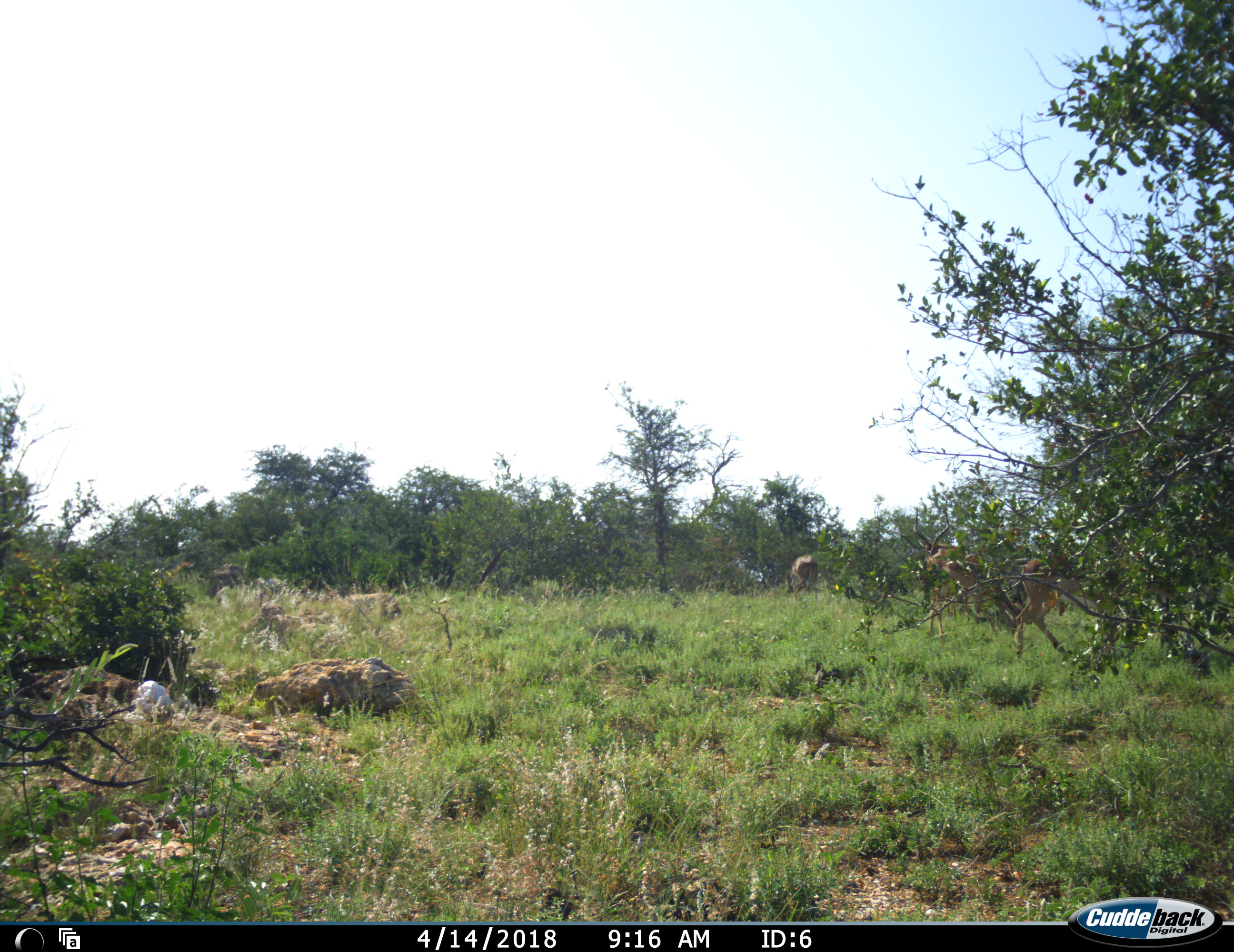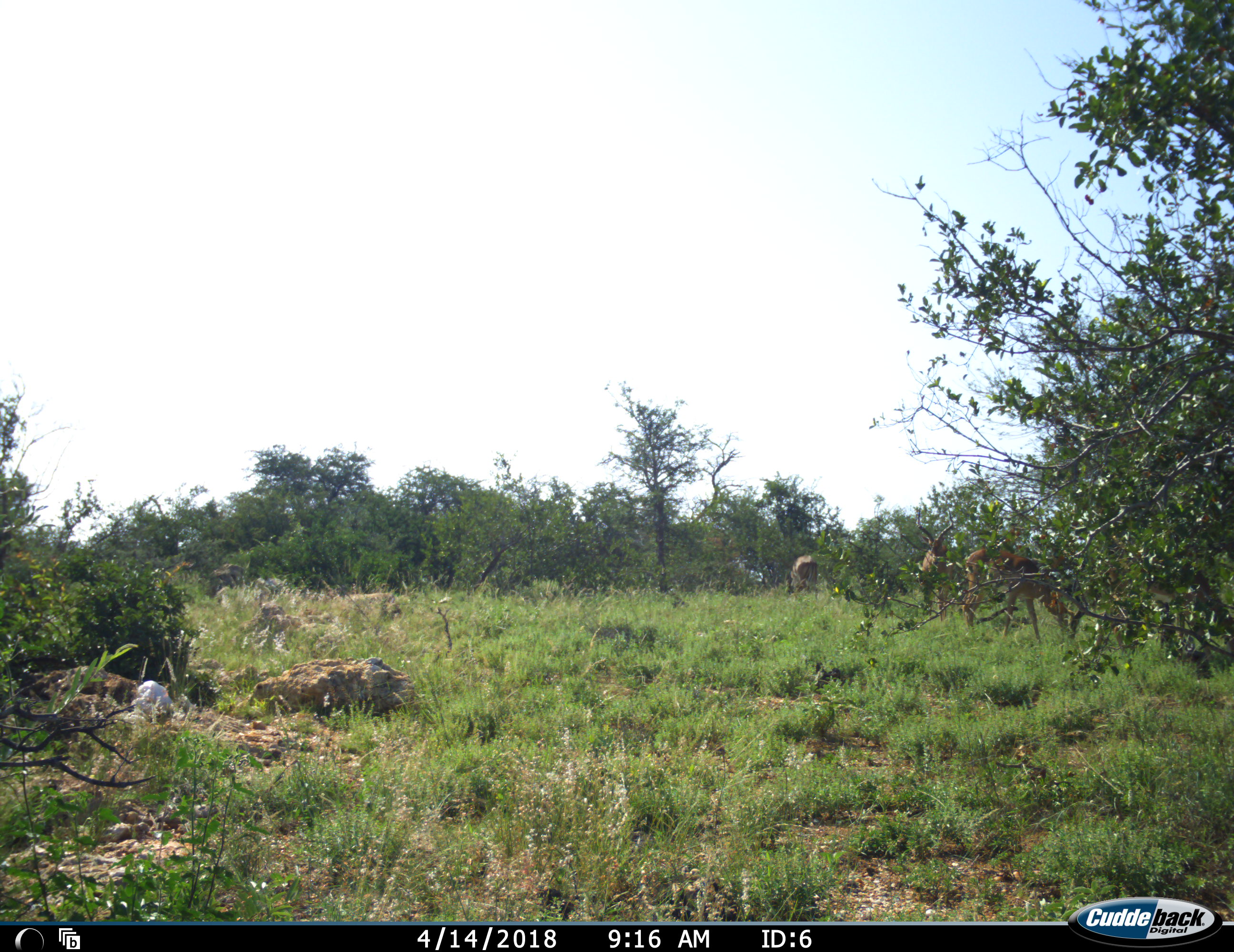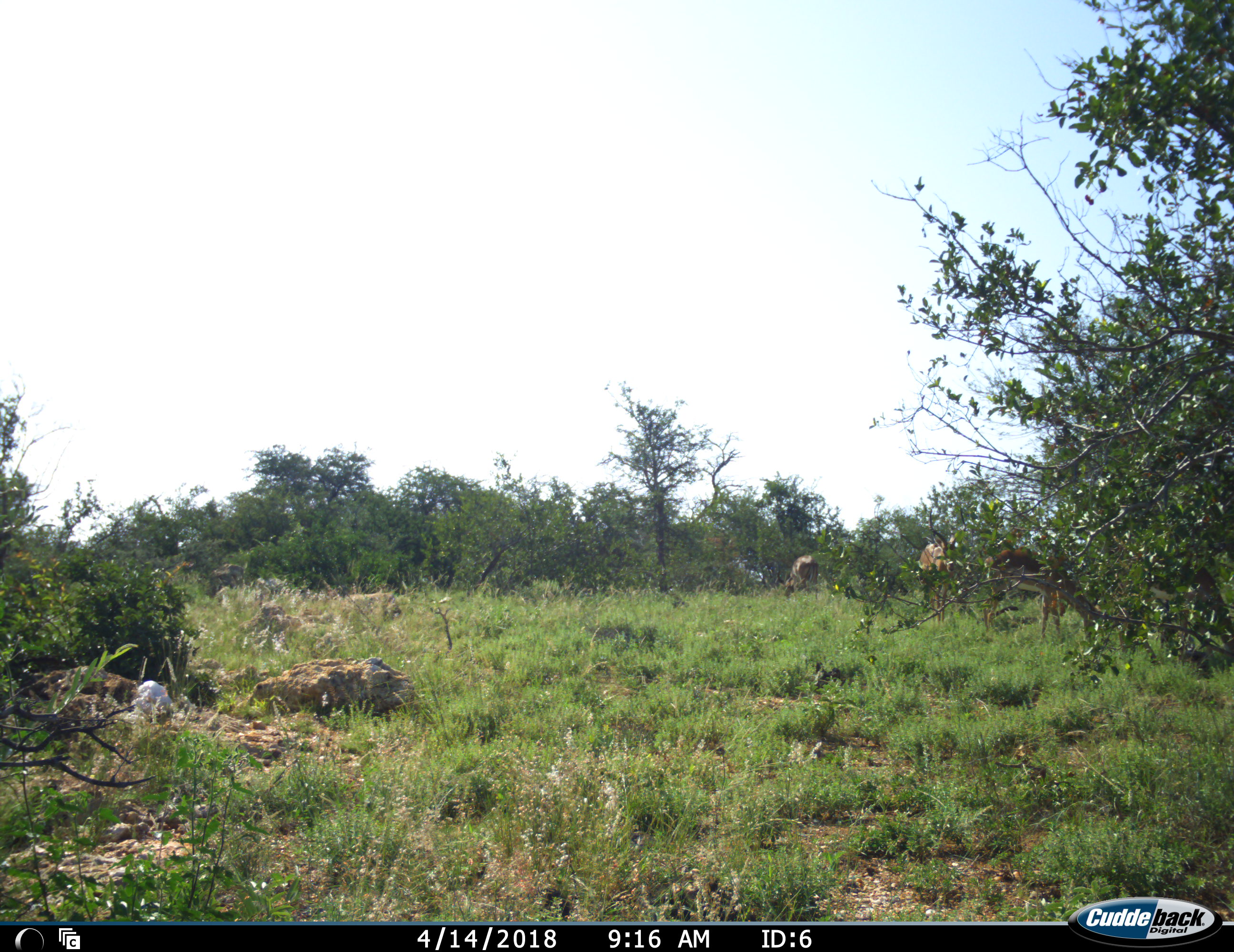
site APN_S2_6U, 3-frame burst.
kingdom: Animalia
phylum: Chordata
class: Mammalia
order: Artiodactyla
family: Bovidae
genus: Aepyceros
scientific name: Aepyceros melampus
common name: impala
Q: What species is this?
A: Impala (Aepyceros melampus).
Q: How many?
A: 3.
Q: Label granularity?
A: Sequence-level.